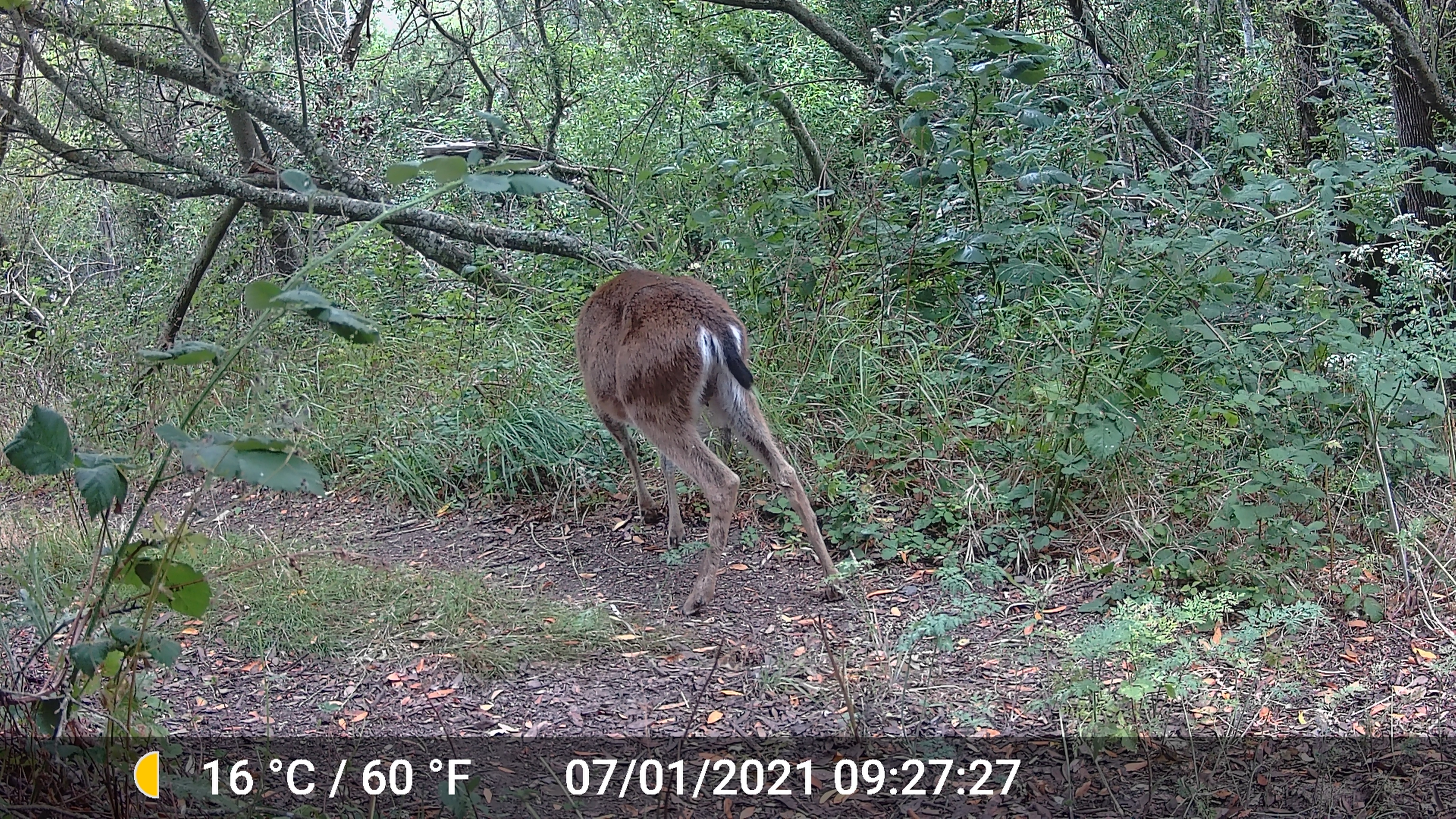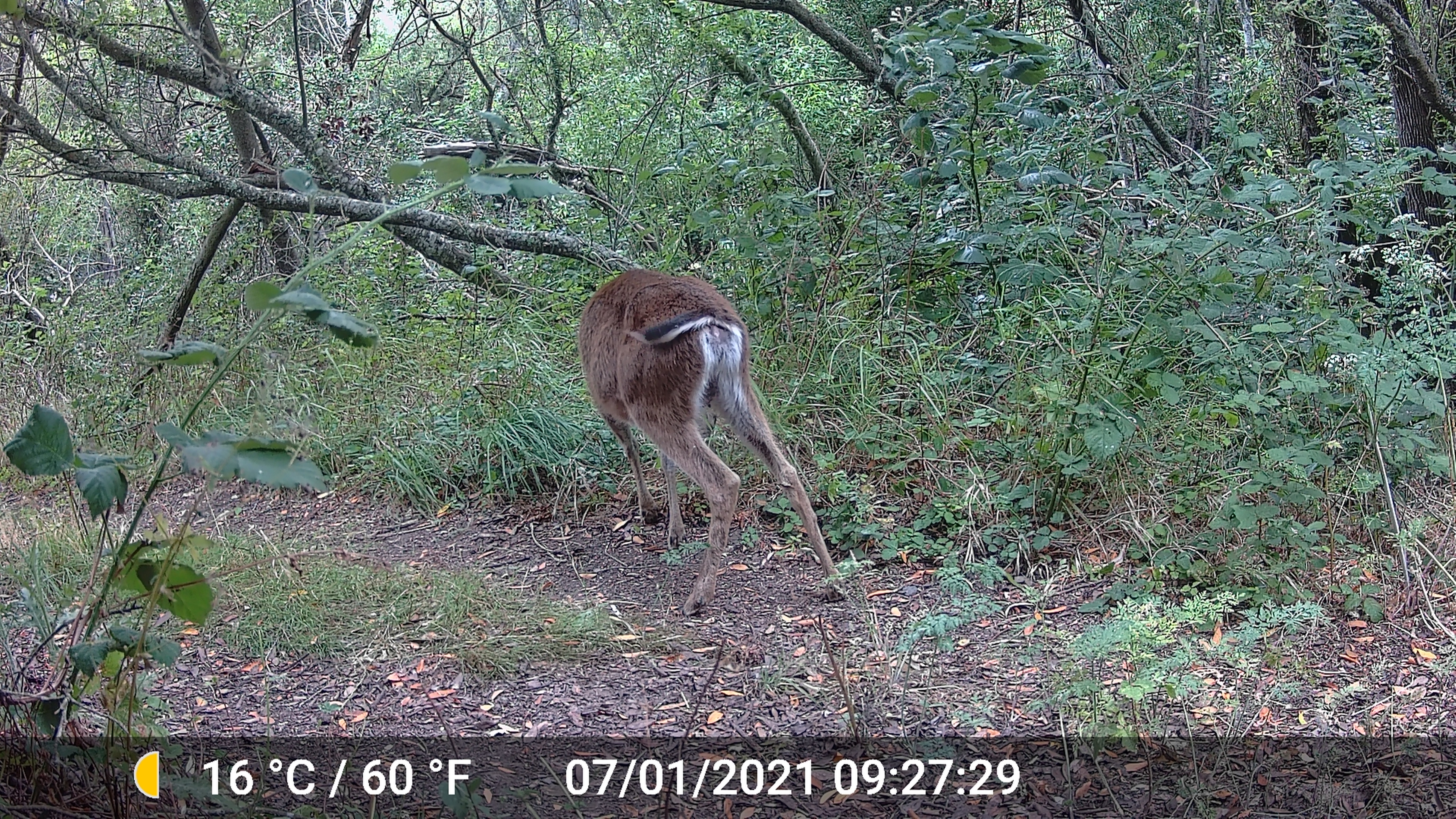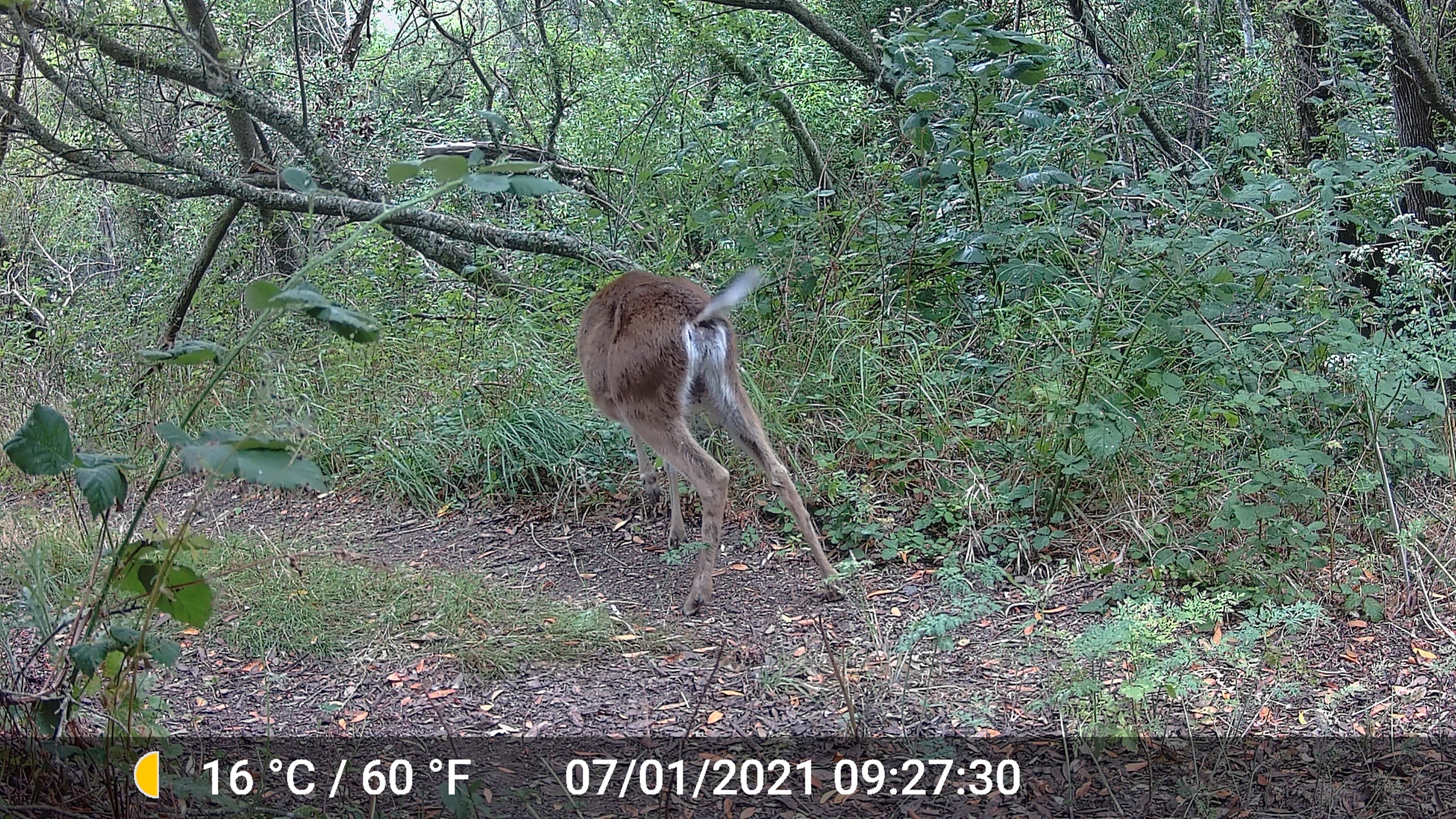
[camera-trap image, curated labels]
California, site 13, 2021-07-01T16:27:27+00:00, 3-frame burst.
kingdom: Animalia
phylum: Chordata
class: Mammalia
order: Artiodactyla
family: Cervidae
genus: Odocoileus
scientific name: Odocoileus hemionus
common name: mule deer